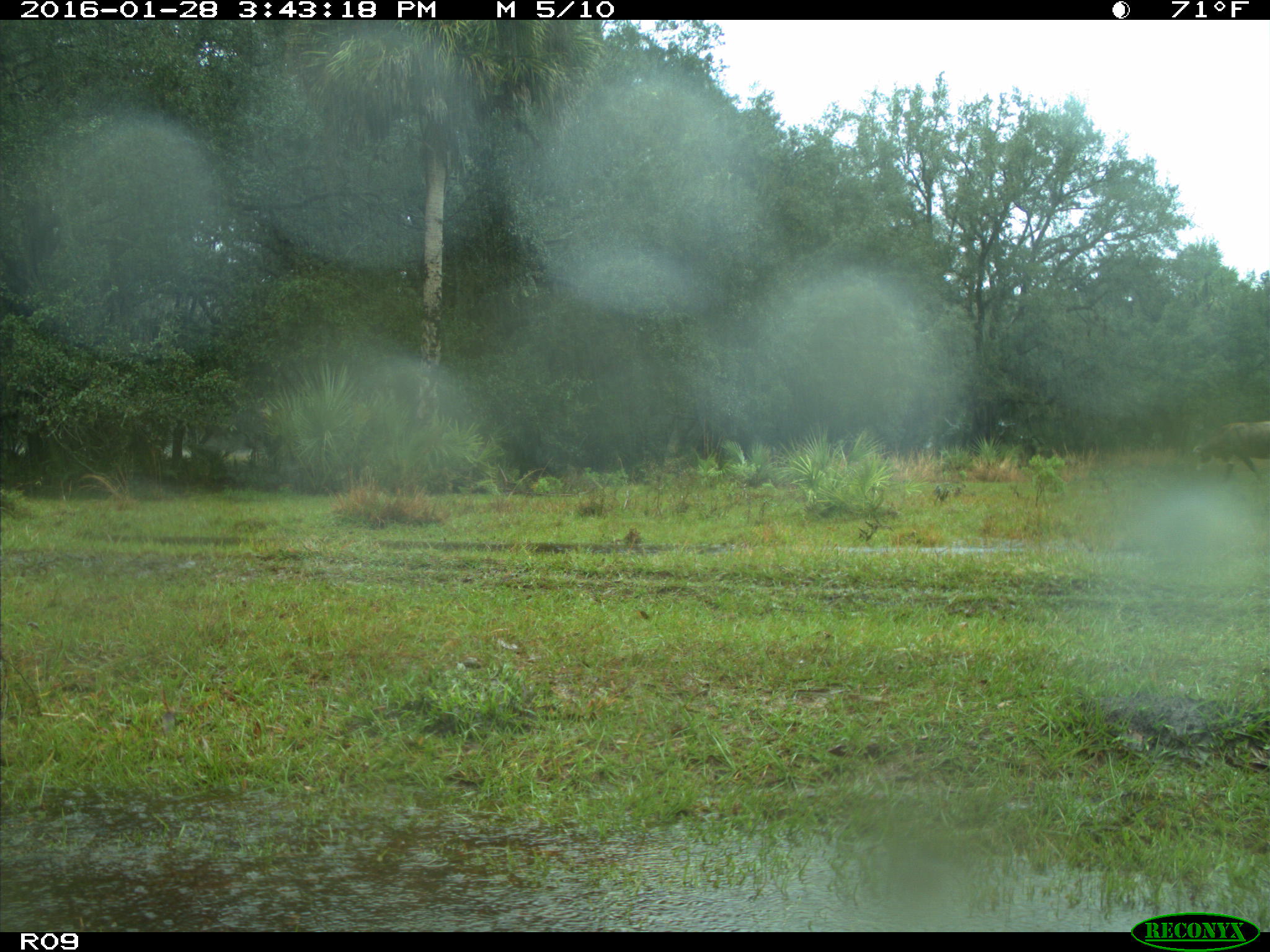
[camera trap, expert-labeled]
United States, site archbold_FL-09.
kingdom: Animalia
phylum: Chordata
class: Mammalia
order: Artiodactyla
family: Bovidae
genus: Bos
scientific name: Bos taurus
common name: domestic cow